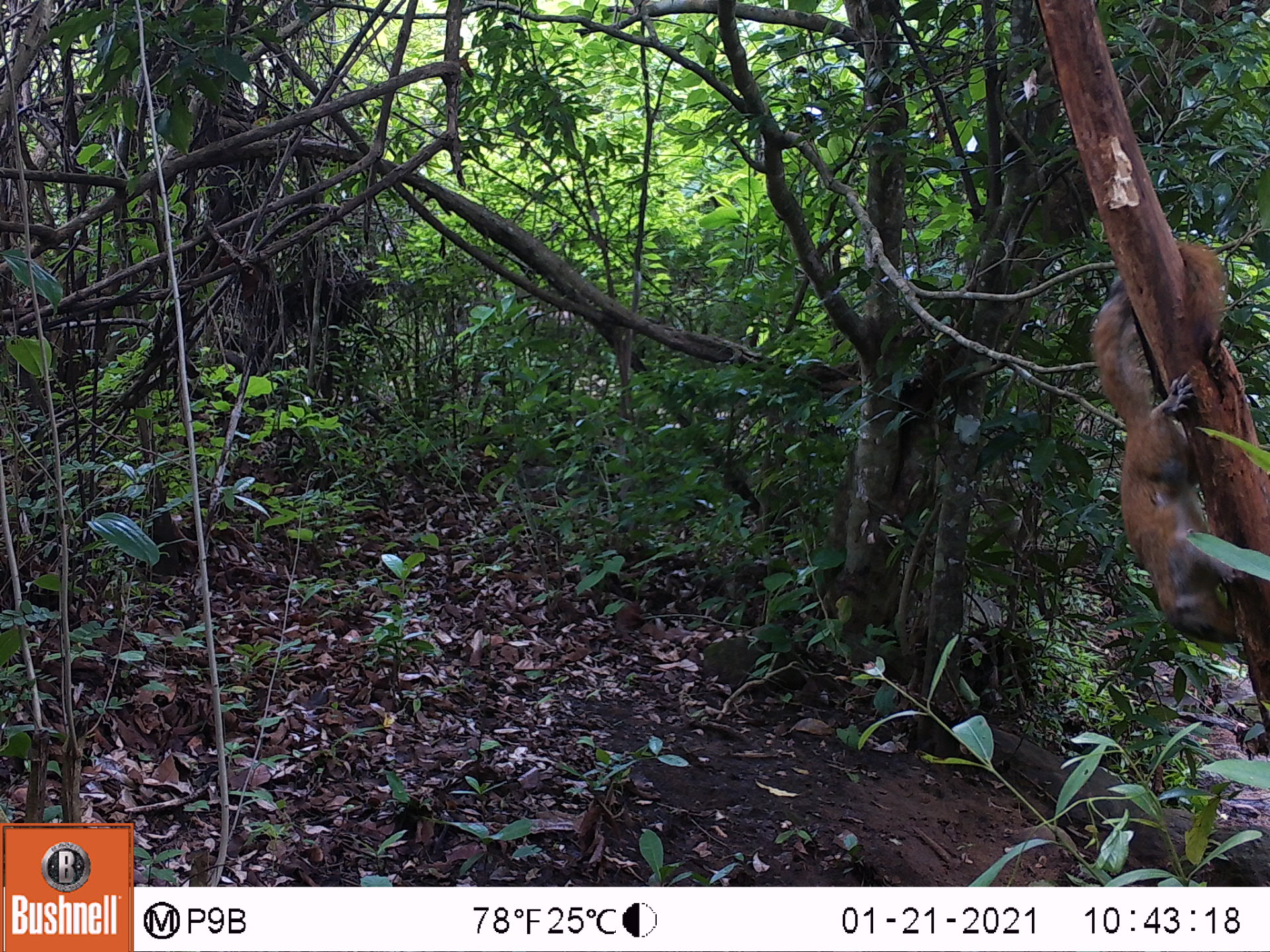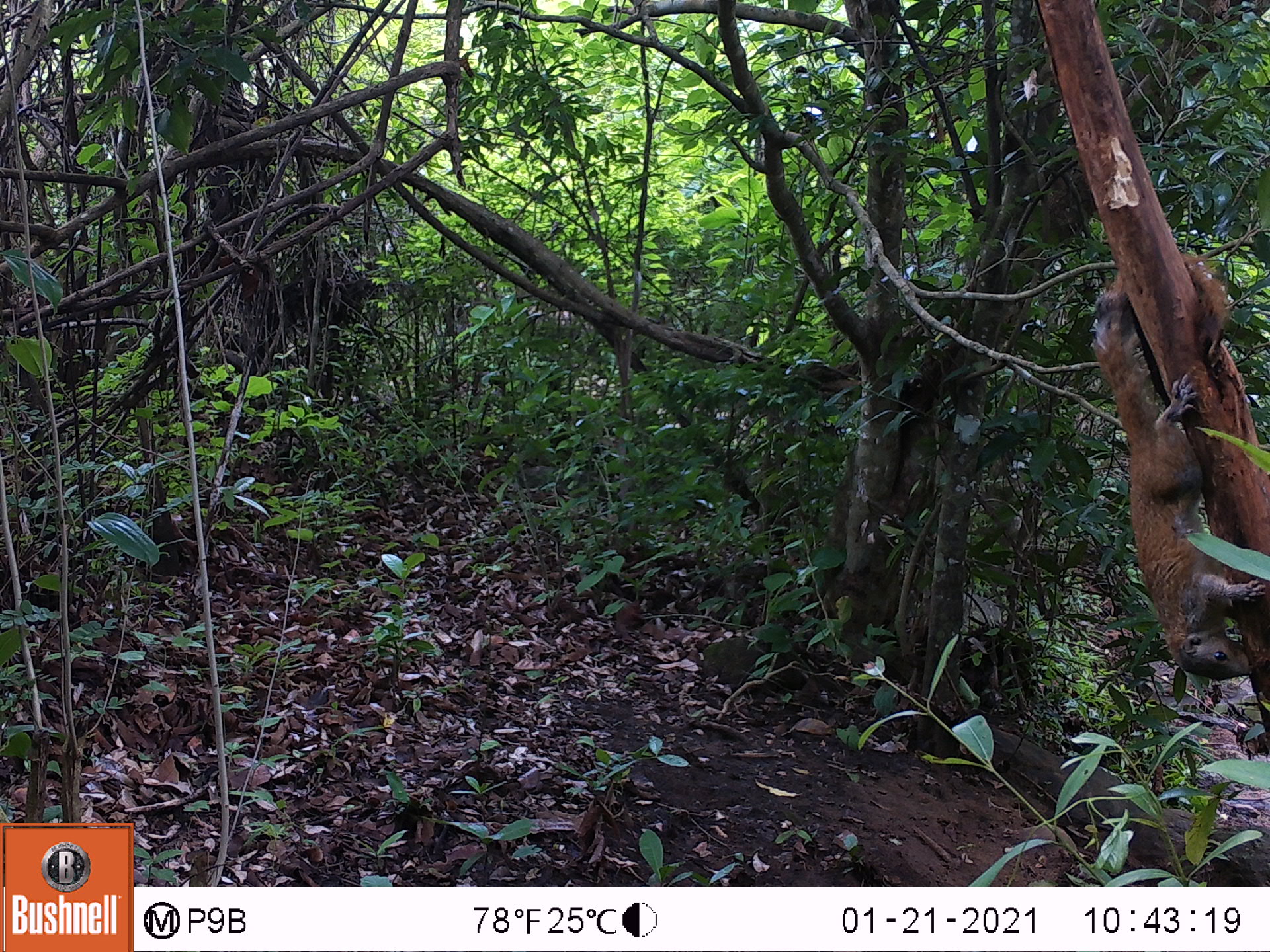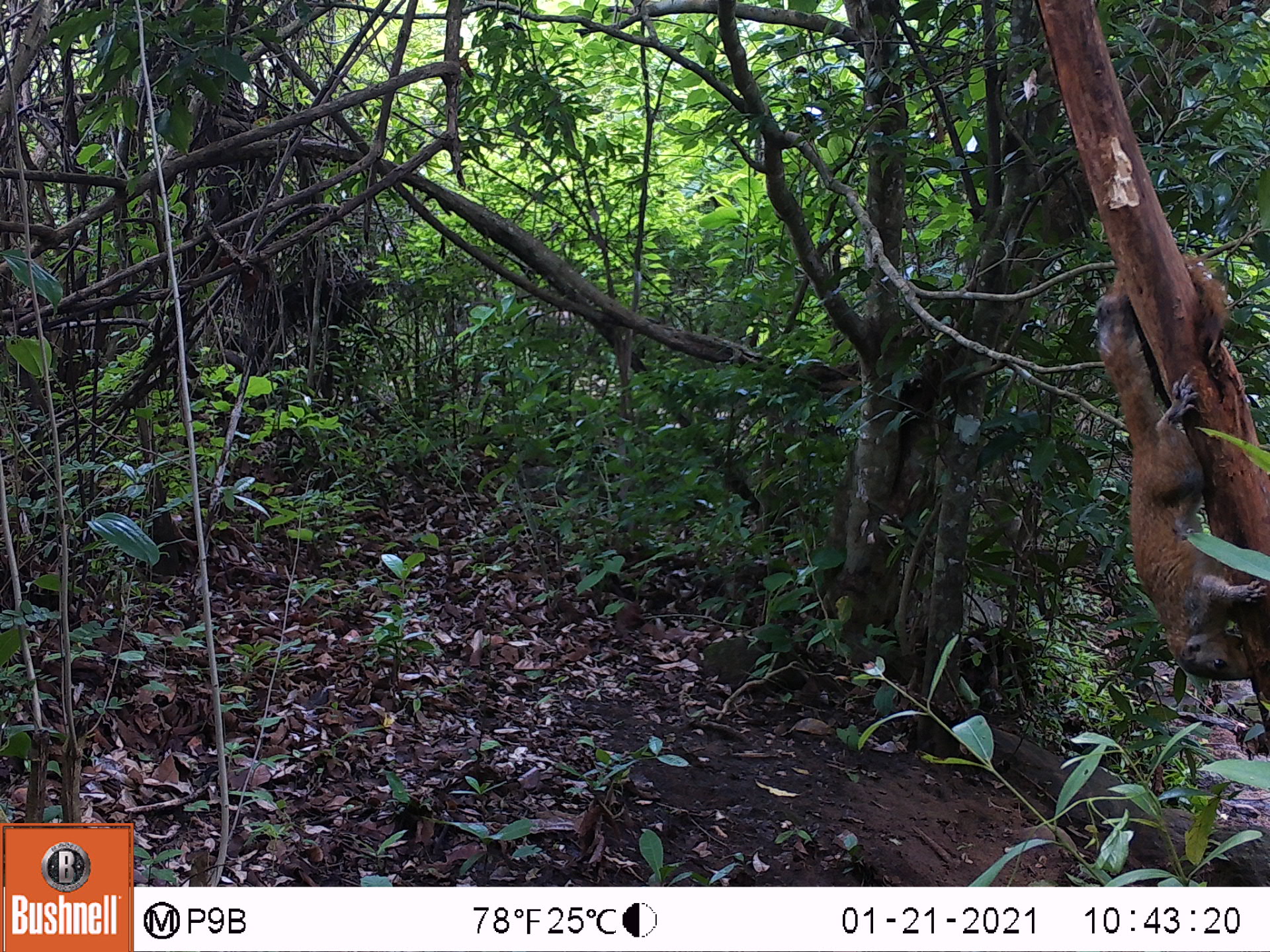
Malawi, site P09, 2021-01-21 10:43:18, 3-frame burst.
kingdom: Animalia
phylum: Chordata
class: Mammalia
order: Rodentia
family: Sciuridae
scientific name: Sciuridae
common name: squirrel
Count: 1.